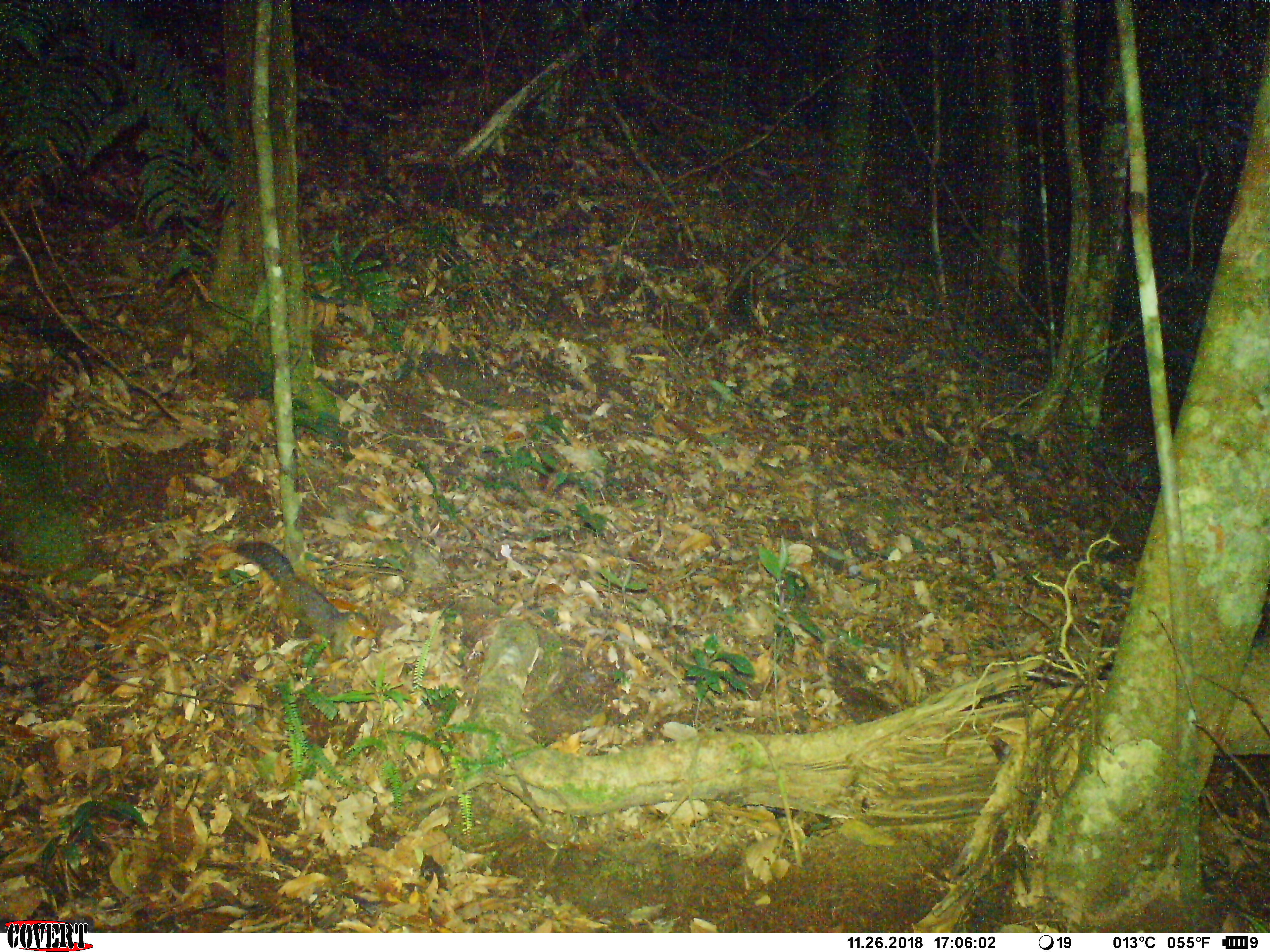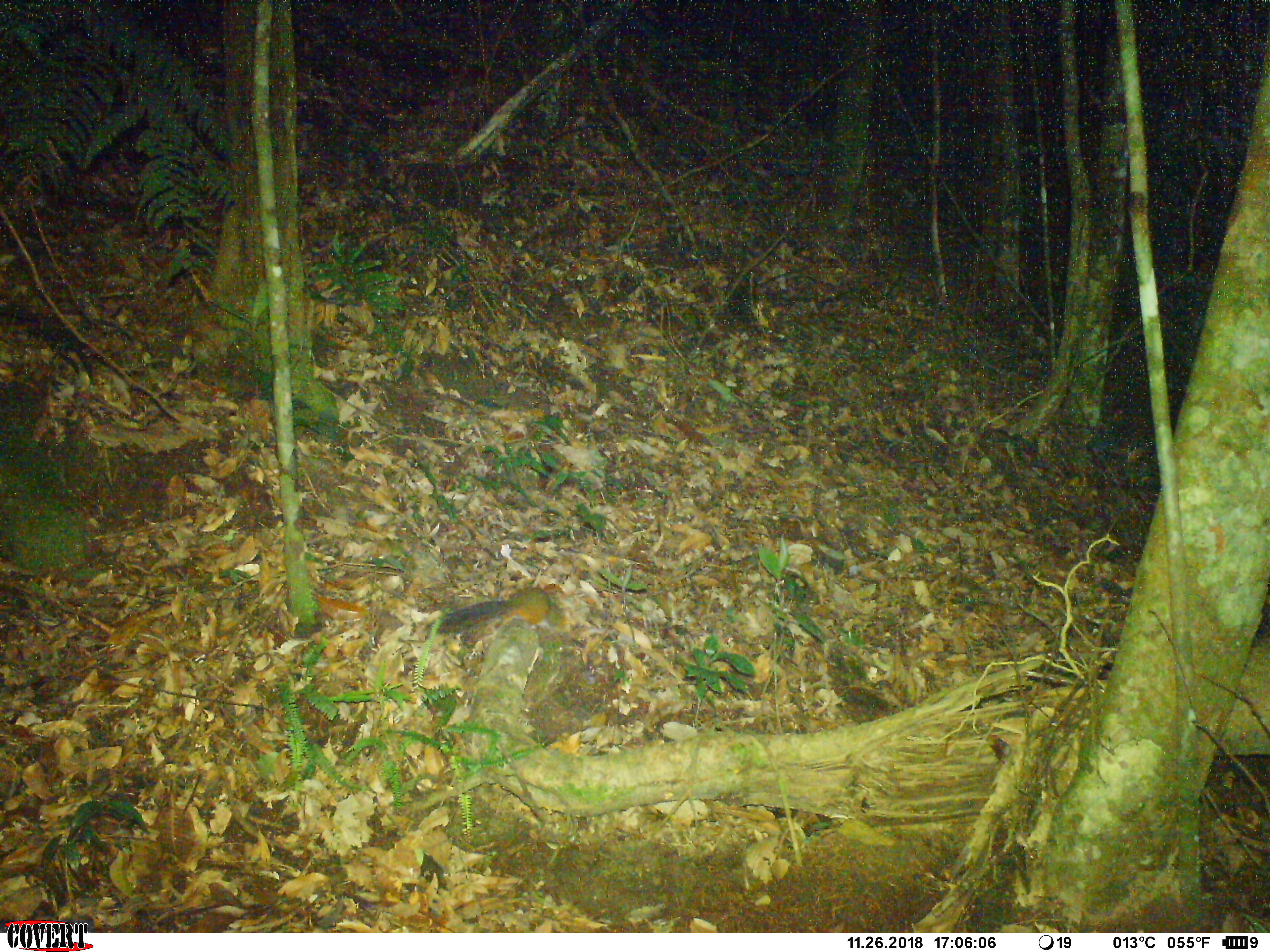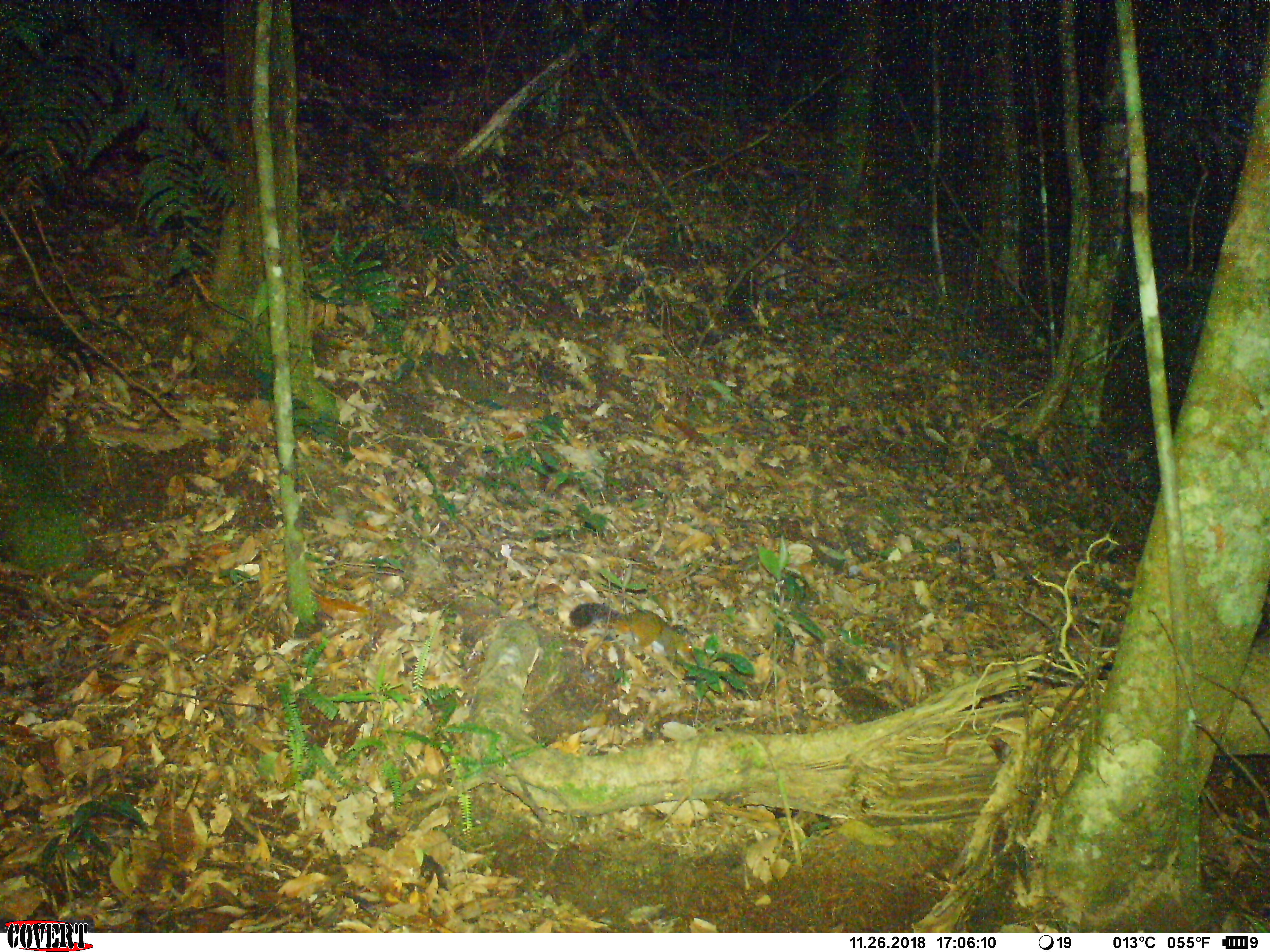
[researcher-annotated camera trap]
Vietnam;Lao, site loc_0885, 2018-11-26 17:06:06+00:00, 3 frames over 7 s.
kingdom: Animalia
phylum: Chordata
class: Mammalia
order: Rodentia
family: Sciuridae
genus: Dremomys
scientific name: Dremomys rufigenis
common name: red-cheeked squirrel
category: red cheeked squirrel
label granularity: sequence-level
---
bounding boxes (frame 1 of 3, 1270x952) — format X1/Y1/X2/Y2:
red cheeked squirrel: 228/537/379/660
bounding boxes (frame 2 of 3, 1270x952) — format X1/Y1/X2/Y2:
red cheeked squirrel: 415/582/572/646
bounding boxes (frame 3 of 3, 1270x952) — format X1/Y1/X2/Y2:
red cheeked squirrel: 562/600/701/672